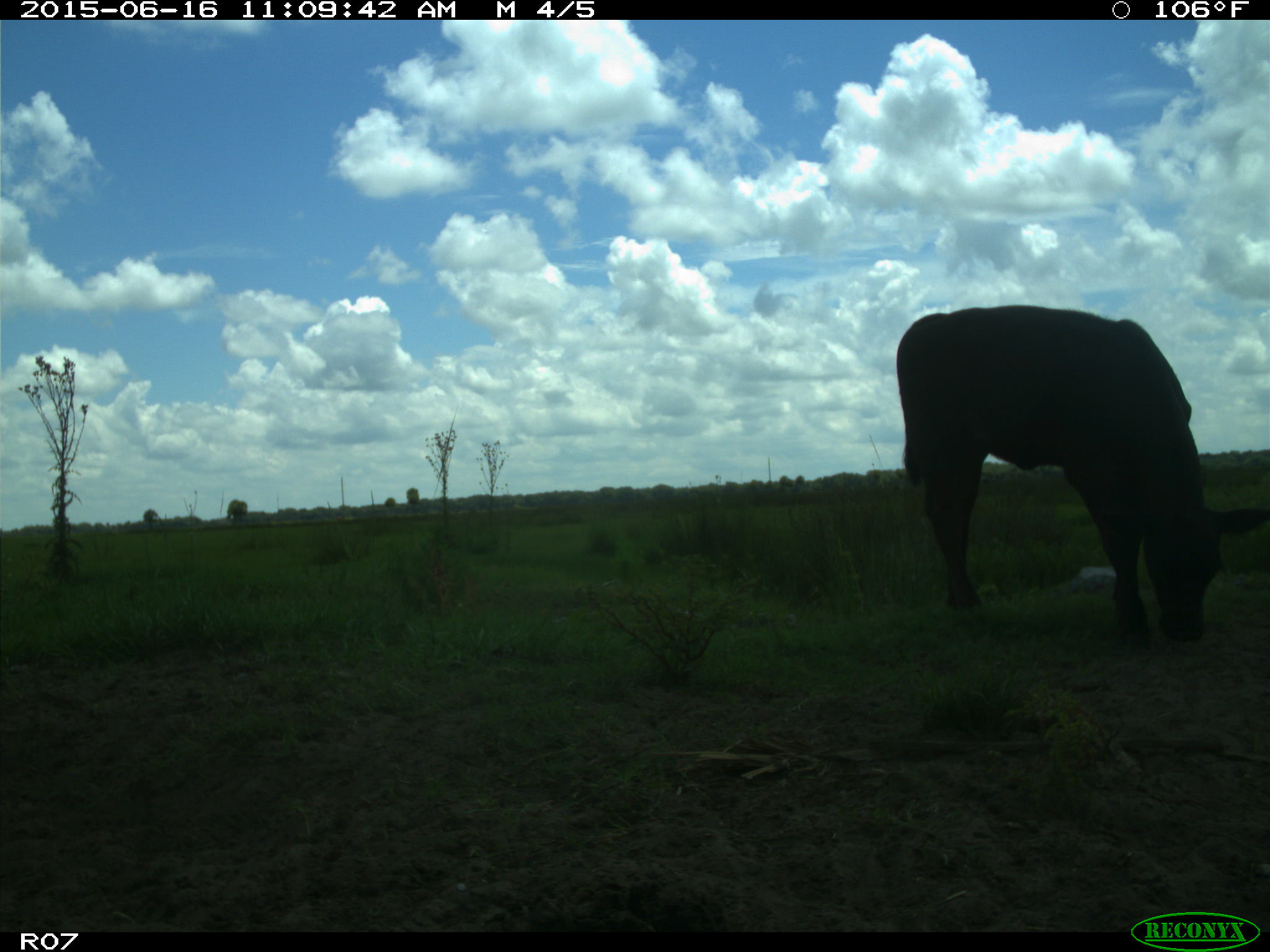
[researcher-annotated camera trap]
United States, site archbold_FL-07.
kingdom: Animalia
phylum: Chordata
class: Mammalia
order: Artiodactyla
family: Bovidae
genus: Bos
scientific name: Bos taurus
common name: domestic cow